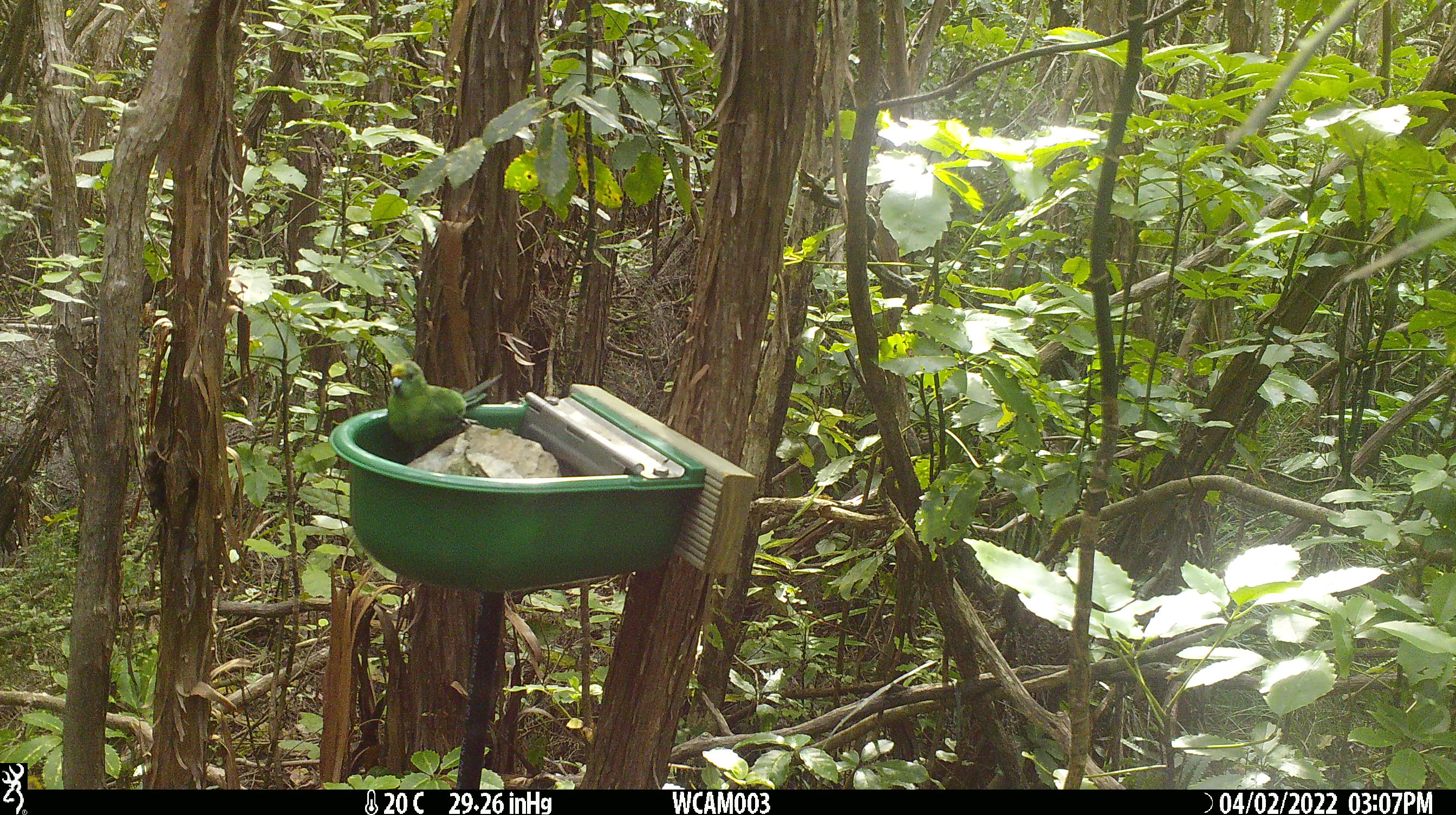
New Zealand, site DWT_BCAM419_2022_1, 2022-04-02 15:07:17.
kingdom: Animalia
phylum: Chordata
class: Aves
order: Psittaciformes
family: Psittaculidae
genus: Cyanoramphus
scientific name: Cyanoramphus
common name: parakeet